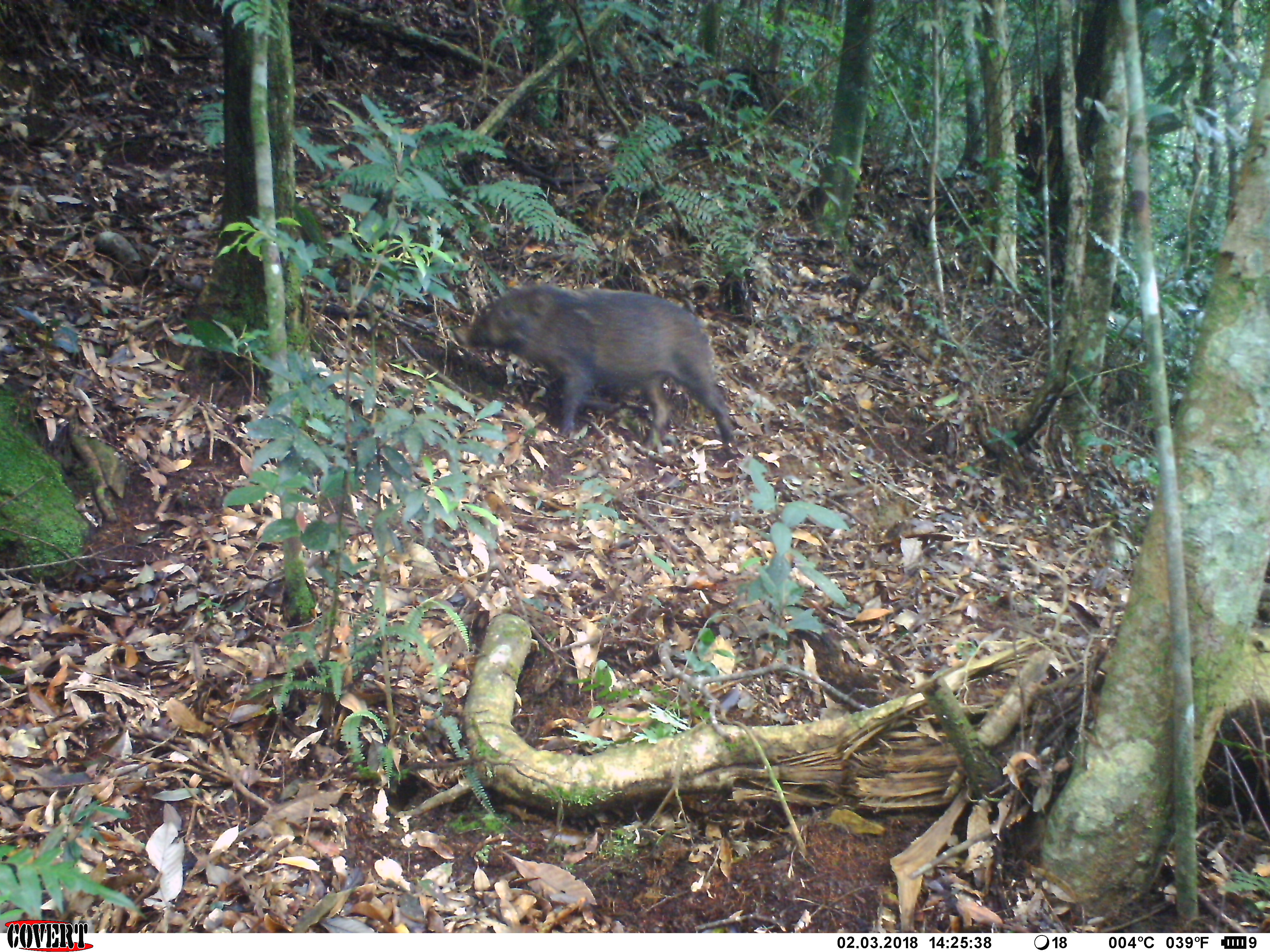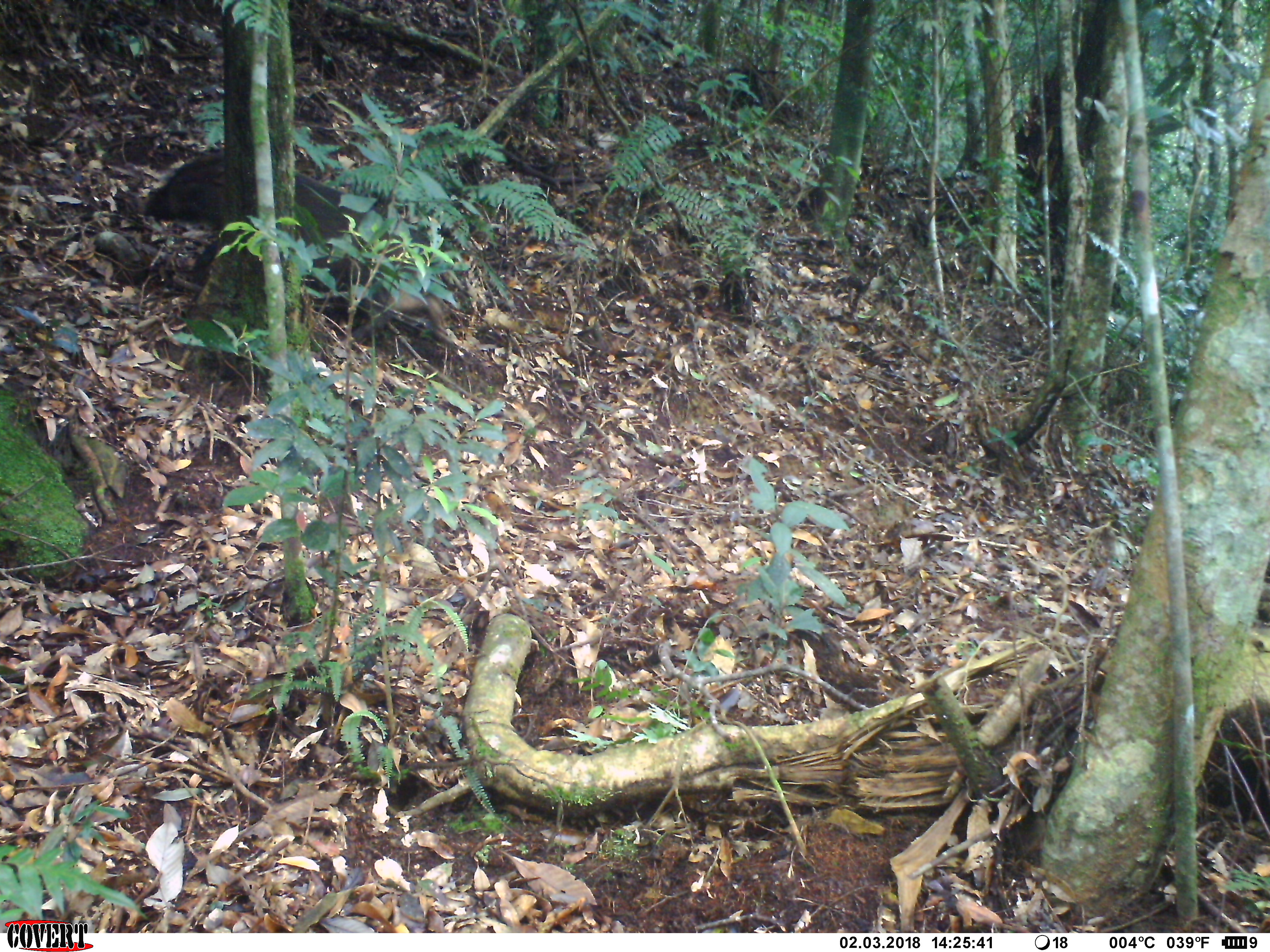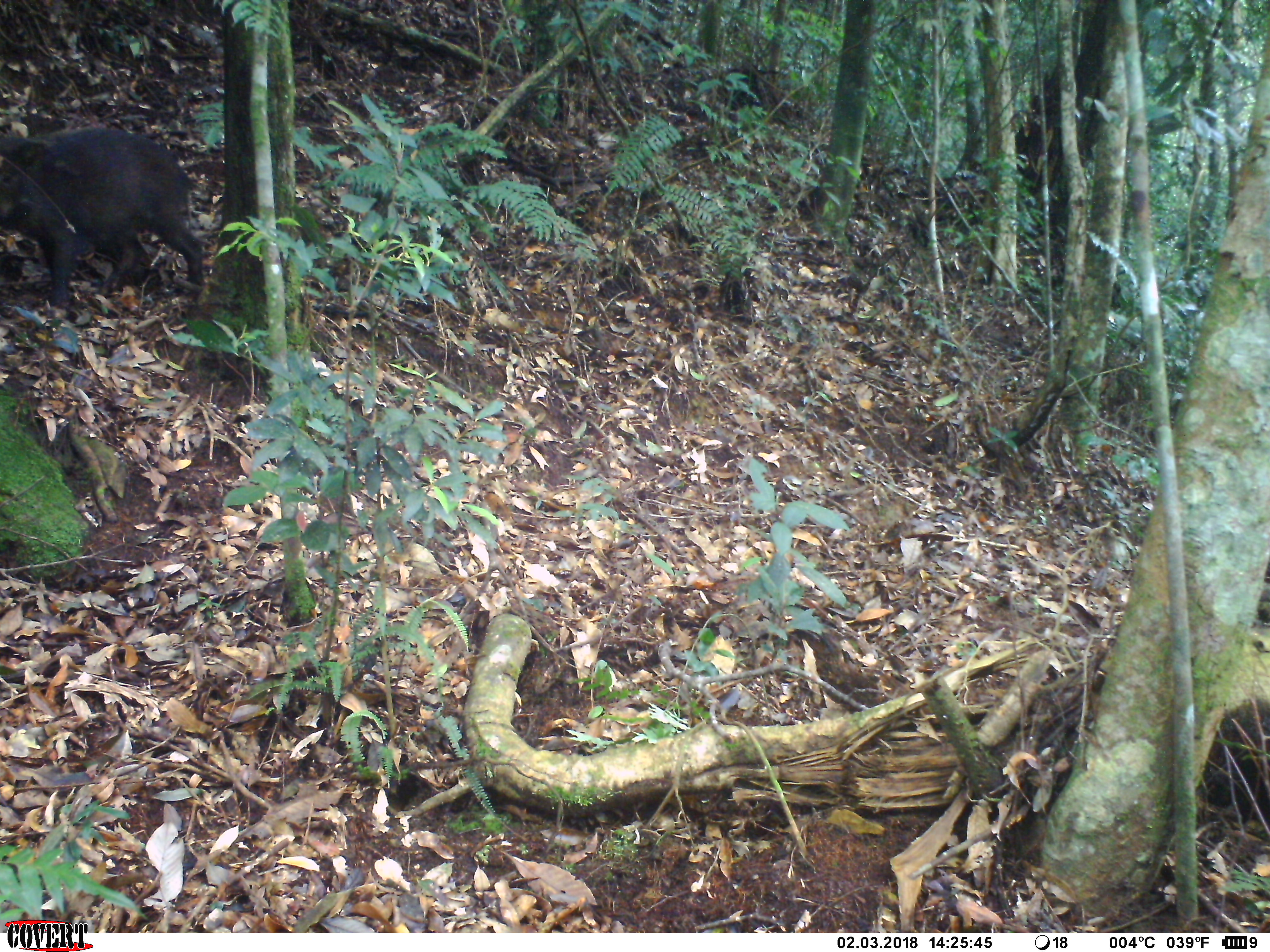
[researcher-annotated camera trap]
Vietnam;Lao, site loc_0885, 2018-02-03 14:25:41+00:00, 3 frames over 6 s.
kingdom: Animalia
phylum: Chordata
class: Mammalia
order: Artiodactyla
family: Suidae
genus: Sus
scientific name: Sus scrofa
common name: eurasian wild pig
Eurasian wild pig (Sus scrofa). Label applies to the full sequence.